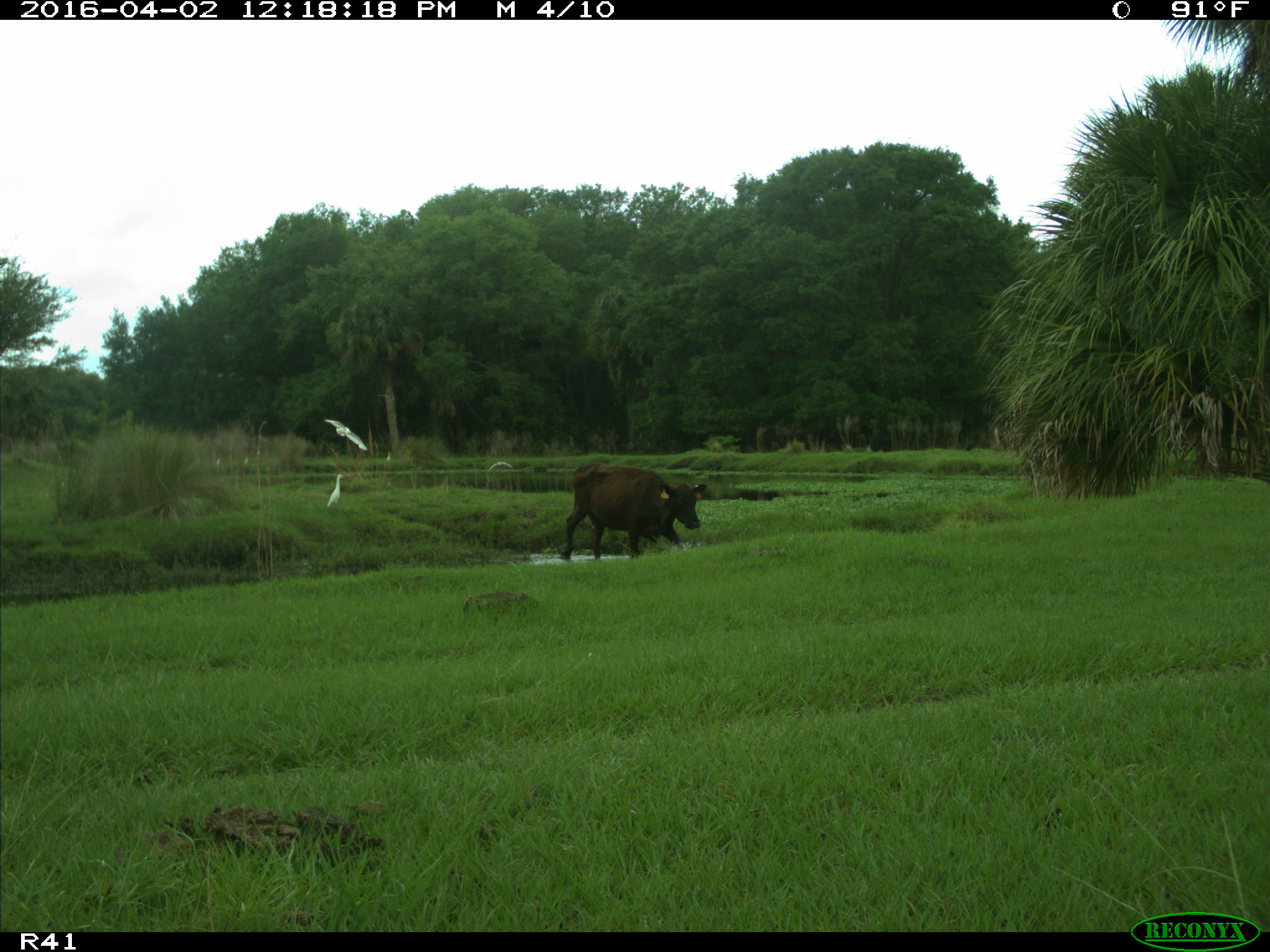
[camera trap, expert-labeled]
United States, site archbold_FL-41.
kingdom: Animalia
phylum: Chordata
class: Mammalia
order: Artiodactyla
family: Bovidae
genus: Bos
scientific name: Bos taurus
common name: domestic cow